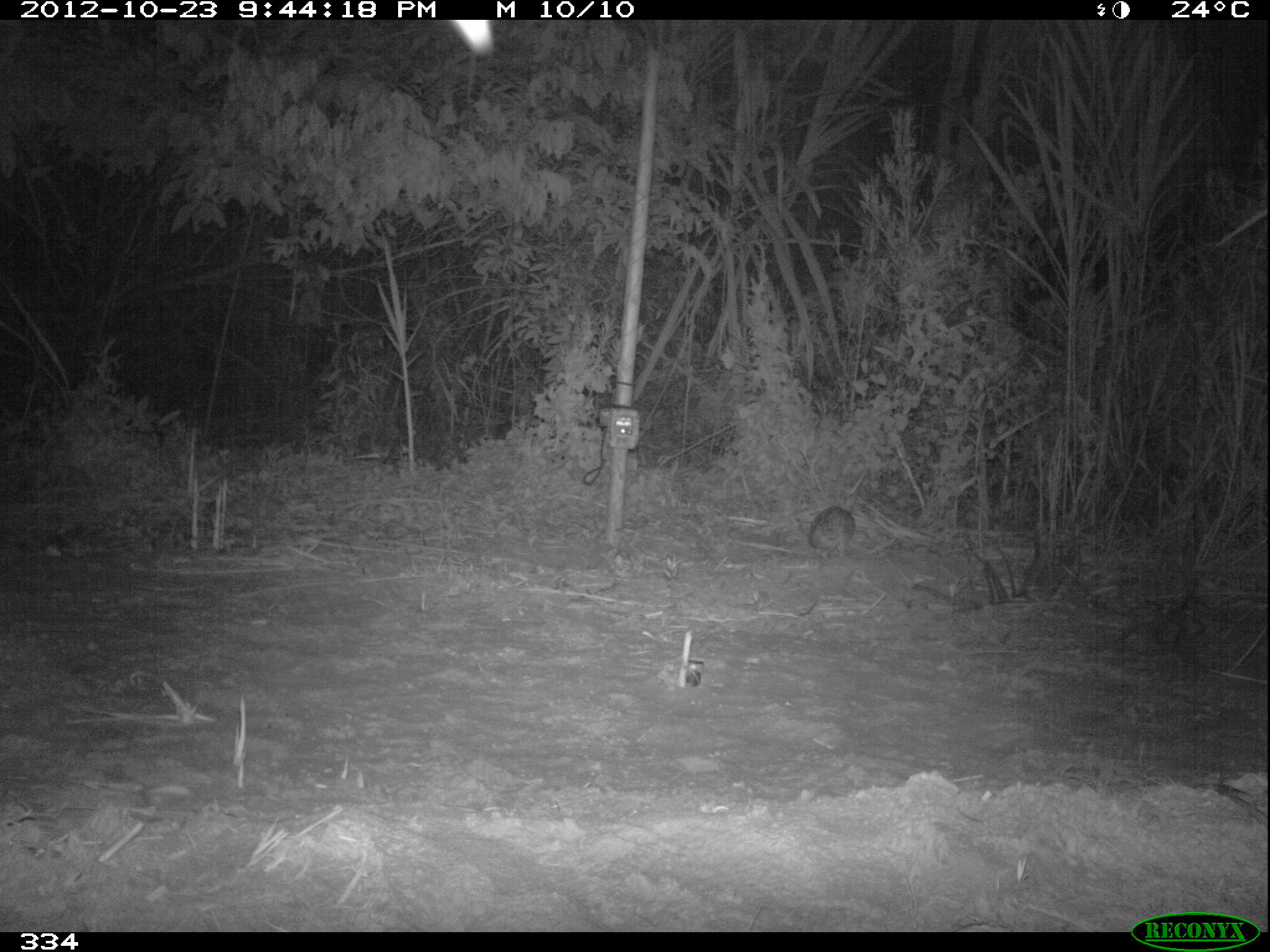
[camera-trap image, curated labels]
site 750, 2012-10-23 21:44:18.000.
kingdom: Animalia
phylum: Chordata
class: Mammalia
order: Lagomorpha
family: Leporidae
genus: Sylvilagus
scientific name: Sylvilagus brasiliensis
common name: tapeti